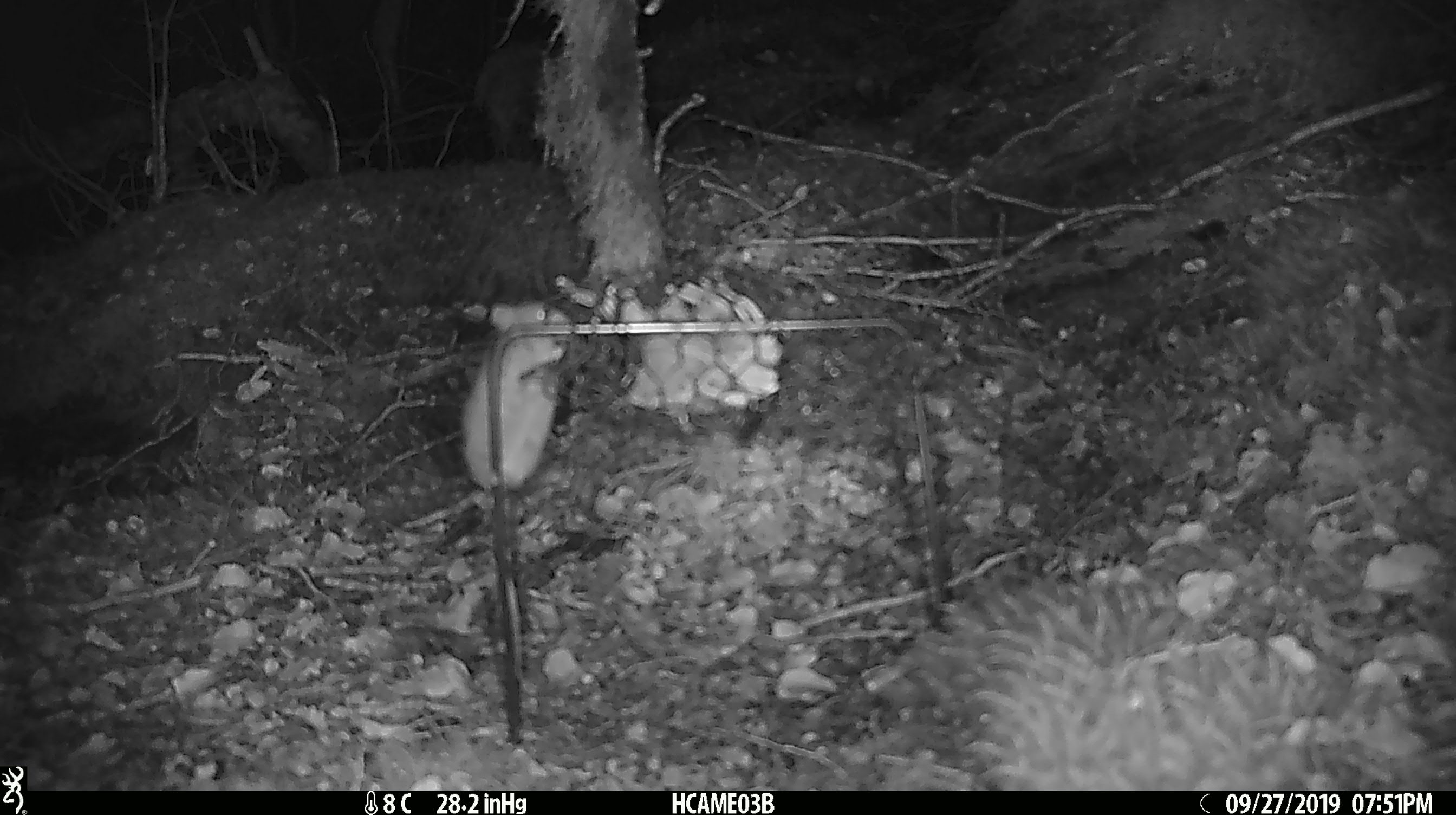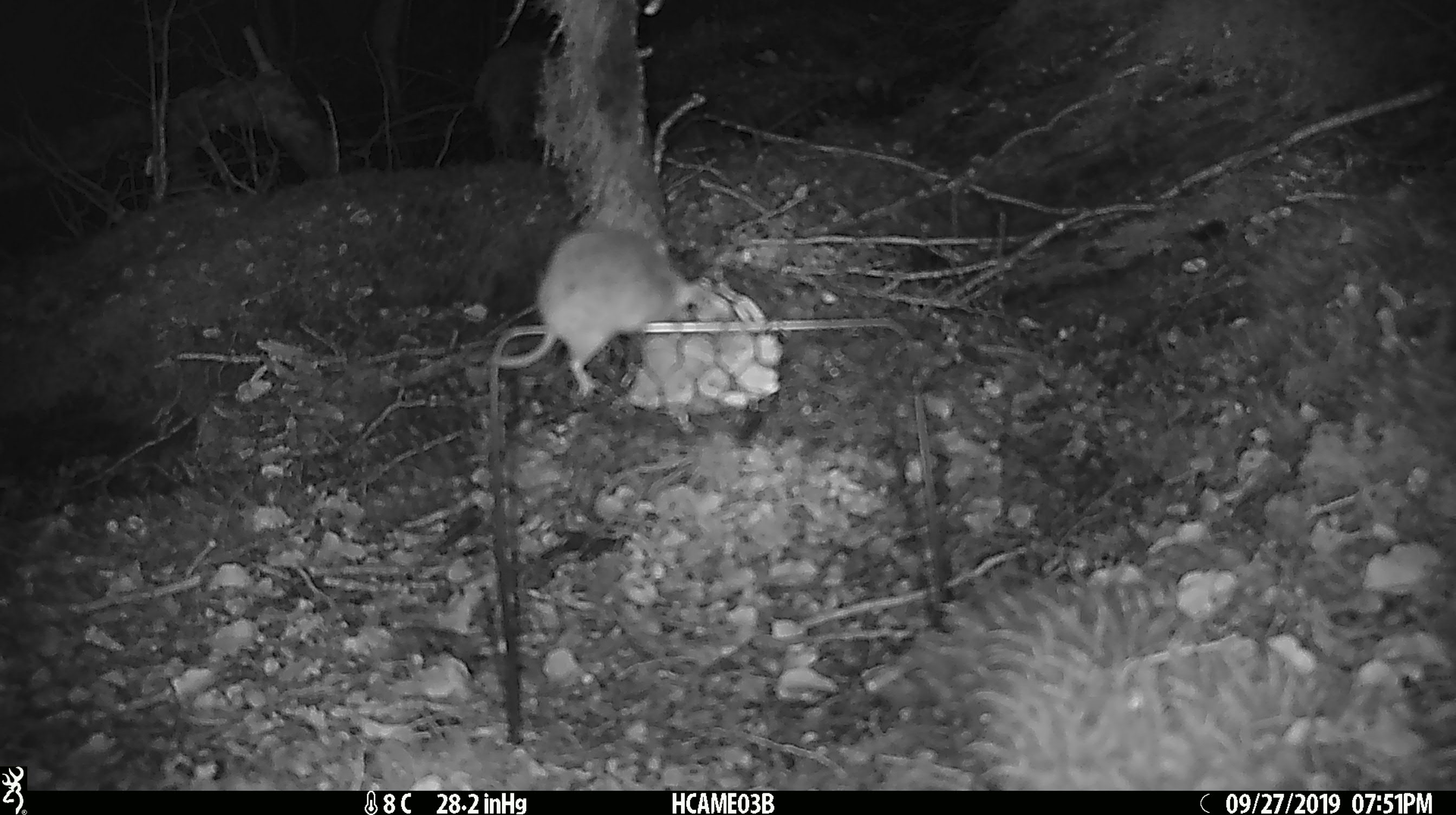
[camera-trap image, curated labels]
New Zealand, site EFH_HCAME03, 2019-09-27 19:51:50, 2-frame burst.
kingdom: Animalia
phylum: Chordata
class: Mammalia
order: Rodentia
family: Muridae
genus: Mus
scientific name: Mus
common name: mouse